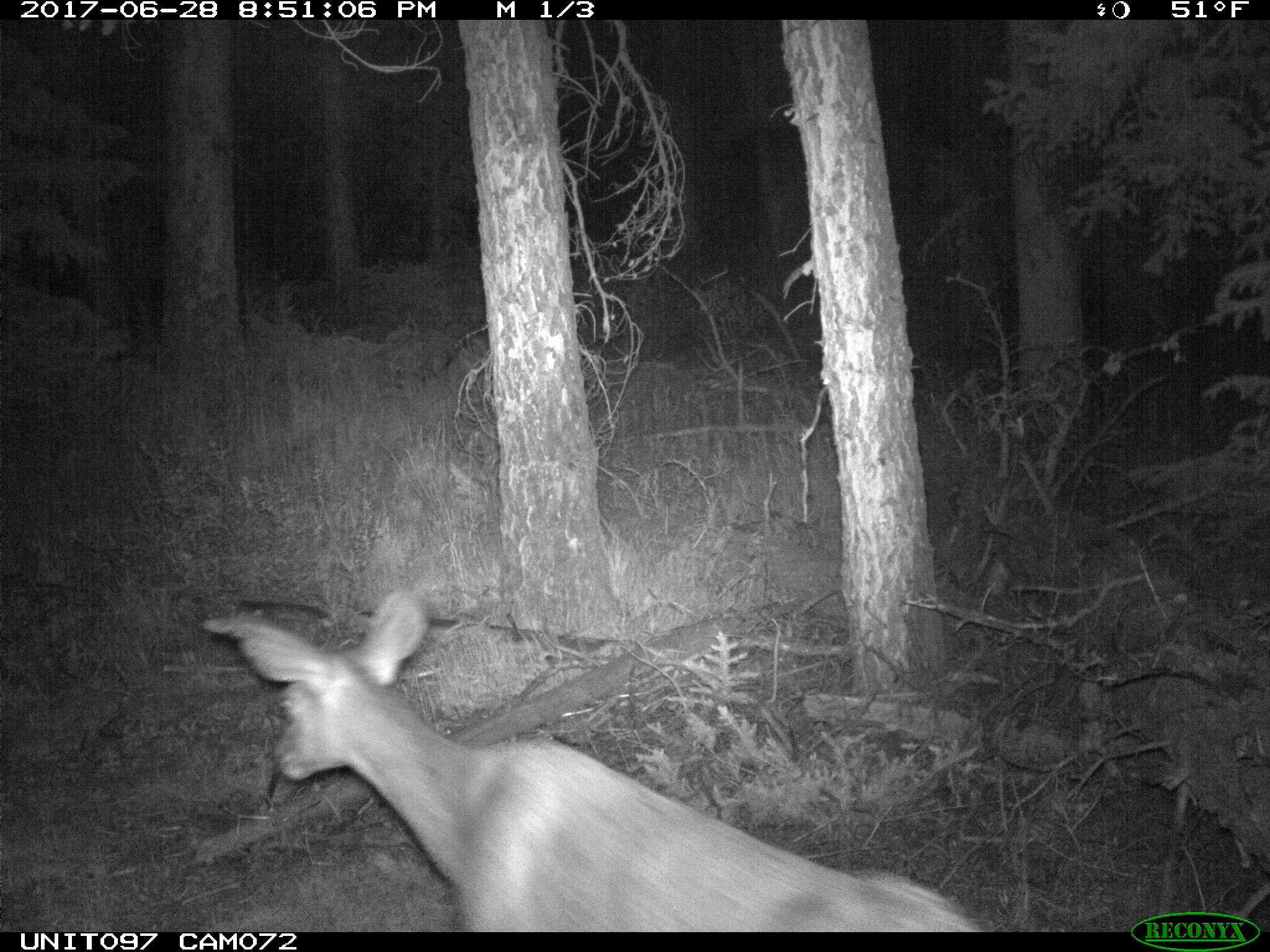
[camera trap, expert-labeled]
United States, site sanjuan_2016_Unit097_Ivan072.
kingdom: Animalia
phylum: Chordata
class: Mammalia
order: Artiodactyla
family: Cervidae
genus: Odocoileus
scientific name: Odocoileus hemionus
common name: mule deer